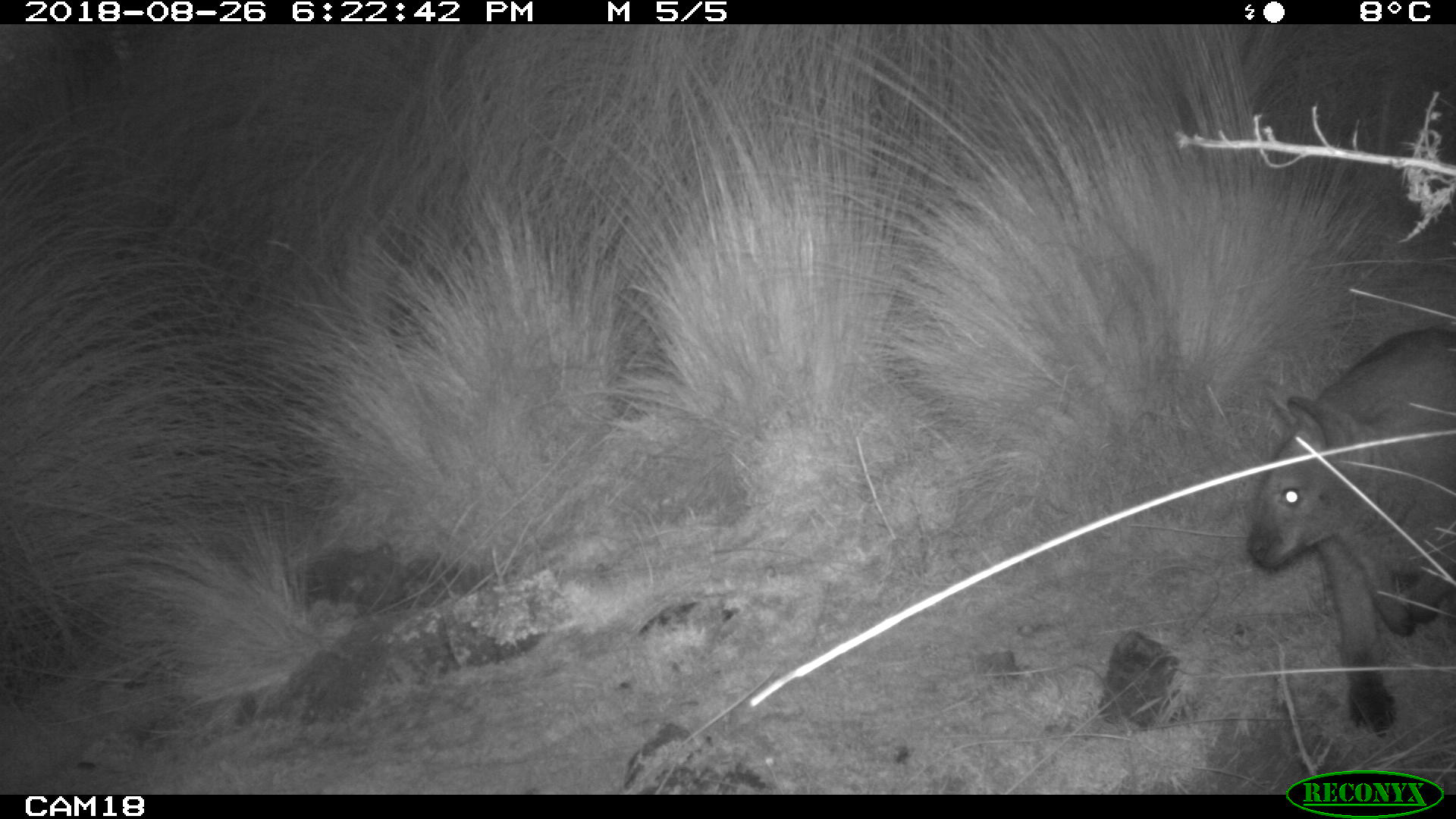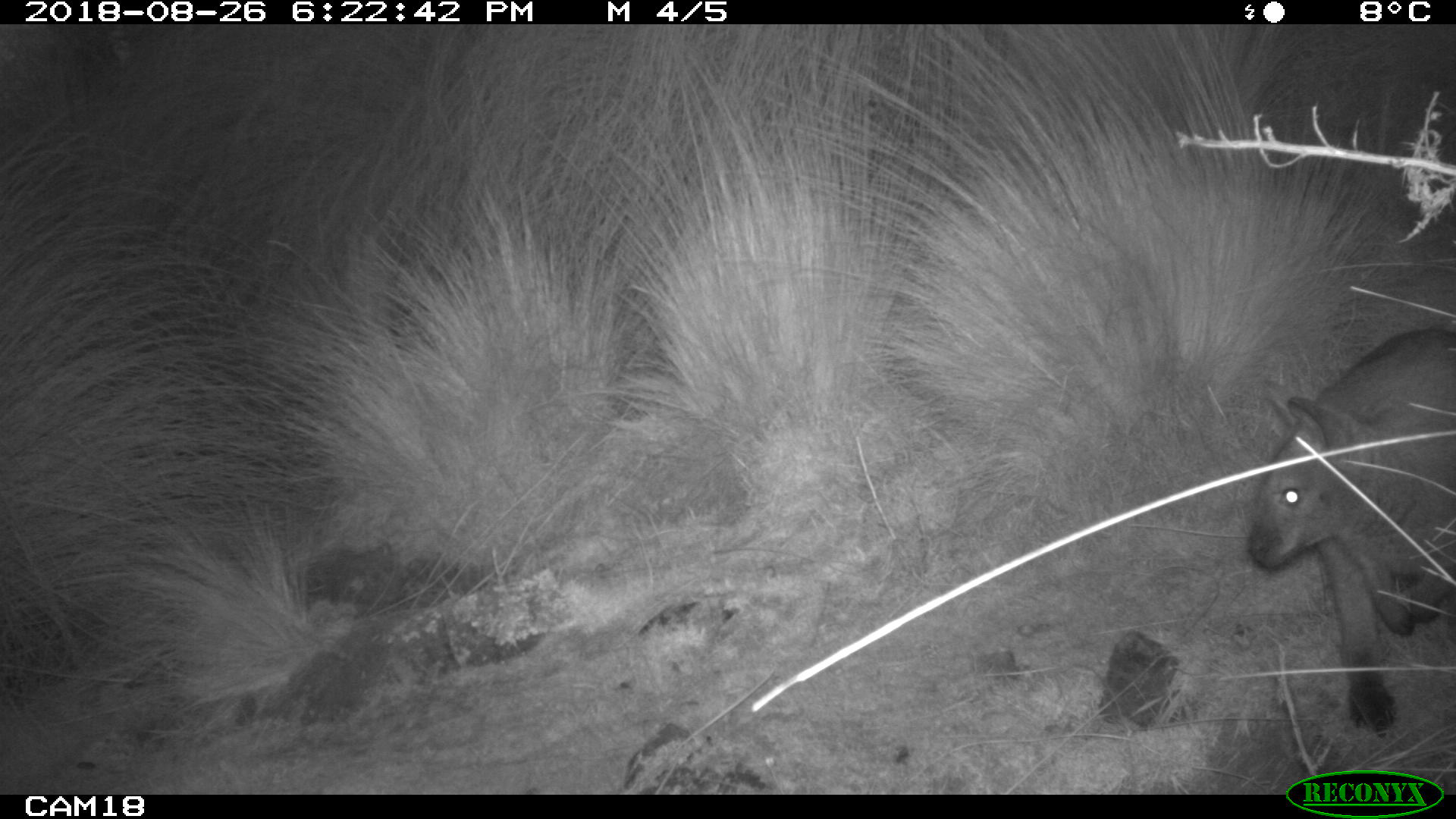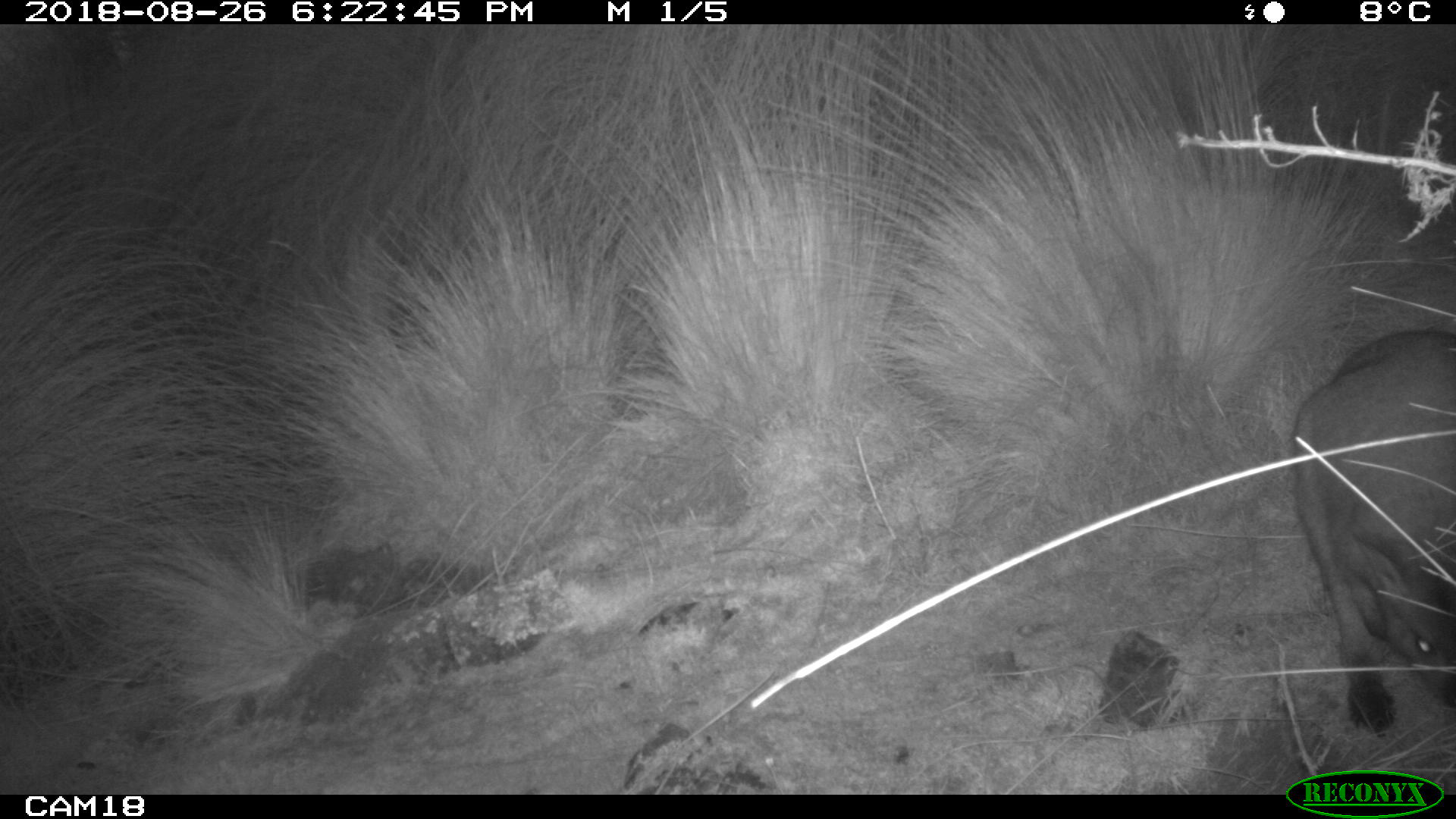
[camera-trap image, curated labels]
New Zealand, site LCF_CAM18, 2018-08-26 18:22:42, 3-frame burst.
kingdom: Animalia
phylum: Chordata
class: Mammalia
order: Diprotodontia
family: Macropodidae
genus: Notamacropus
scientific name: Notamacropus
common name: wallaby